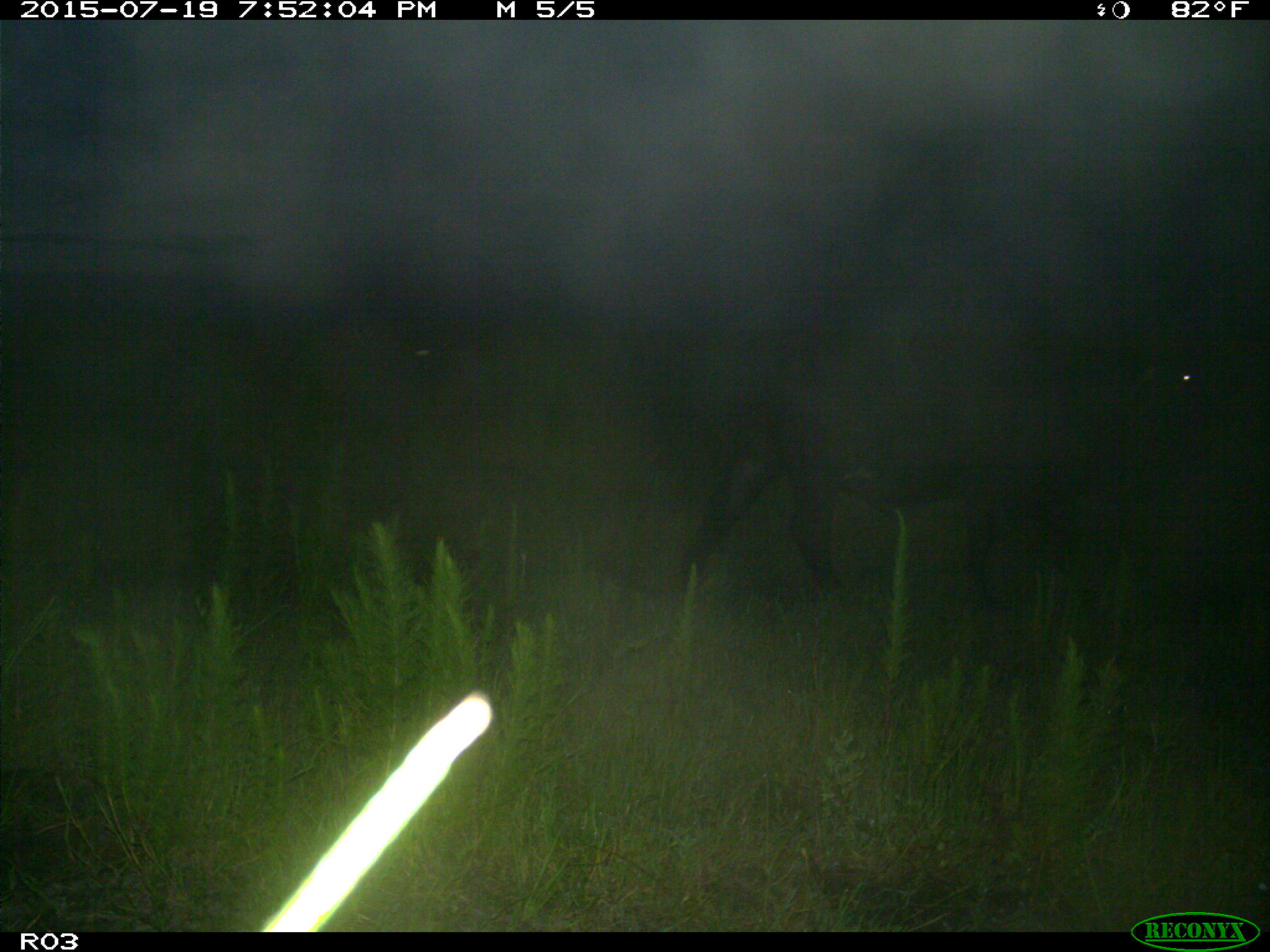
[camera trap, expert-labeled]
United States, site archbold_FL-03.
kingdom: Animalia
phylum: Chordata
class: Mammalia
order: Artiodactyla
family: Bovidae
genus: Bos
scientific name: Bos taurus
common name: domestic cow